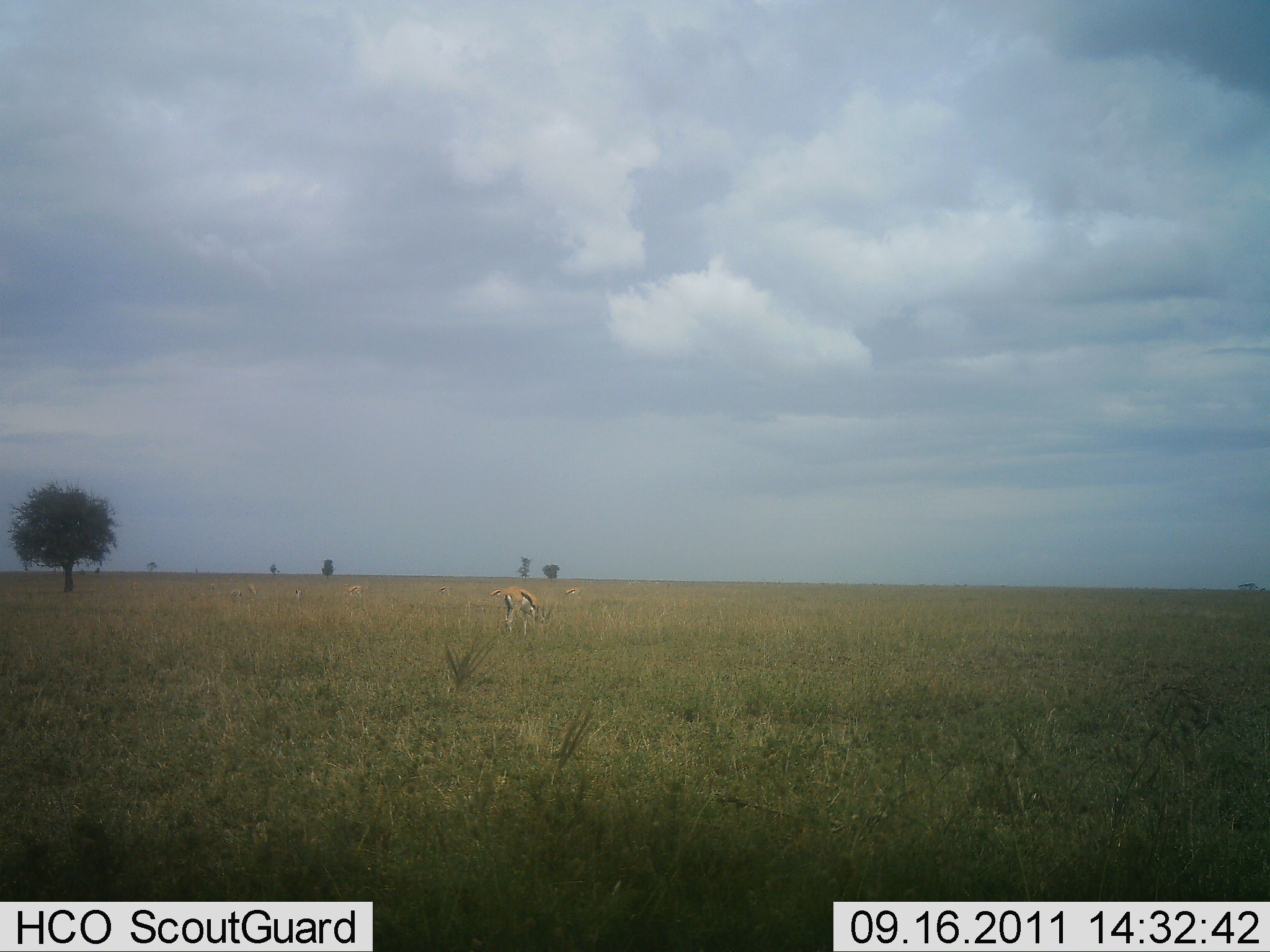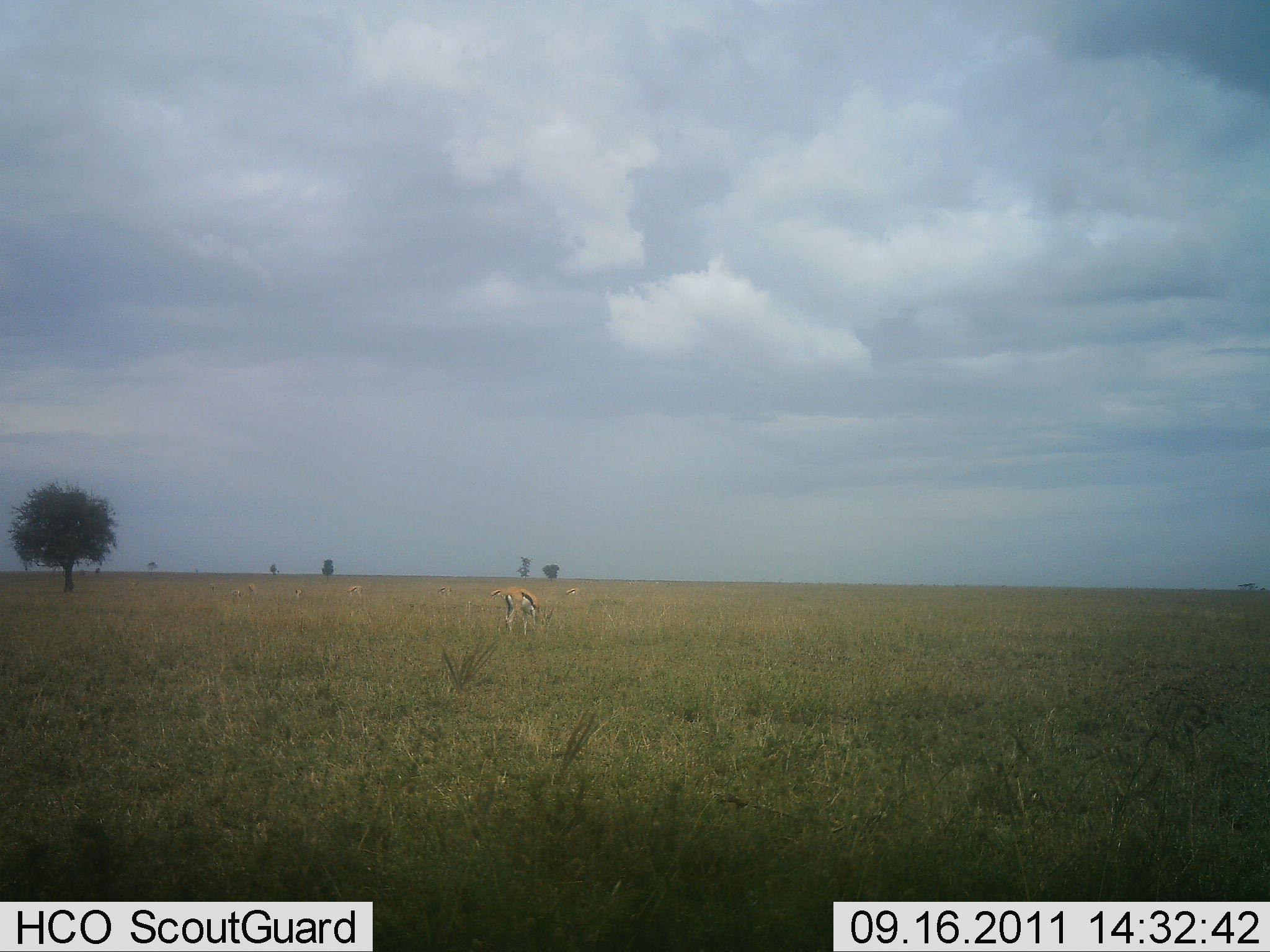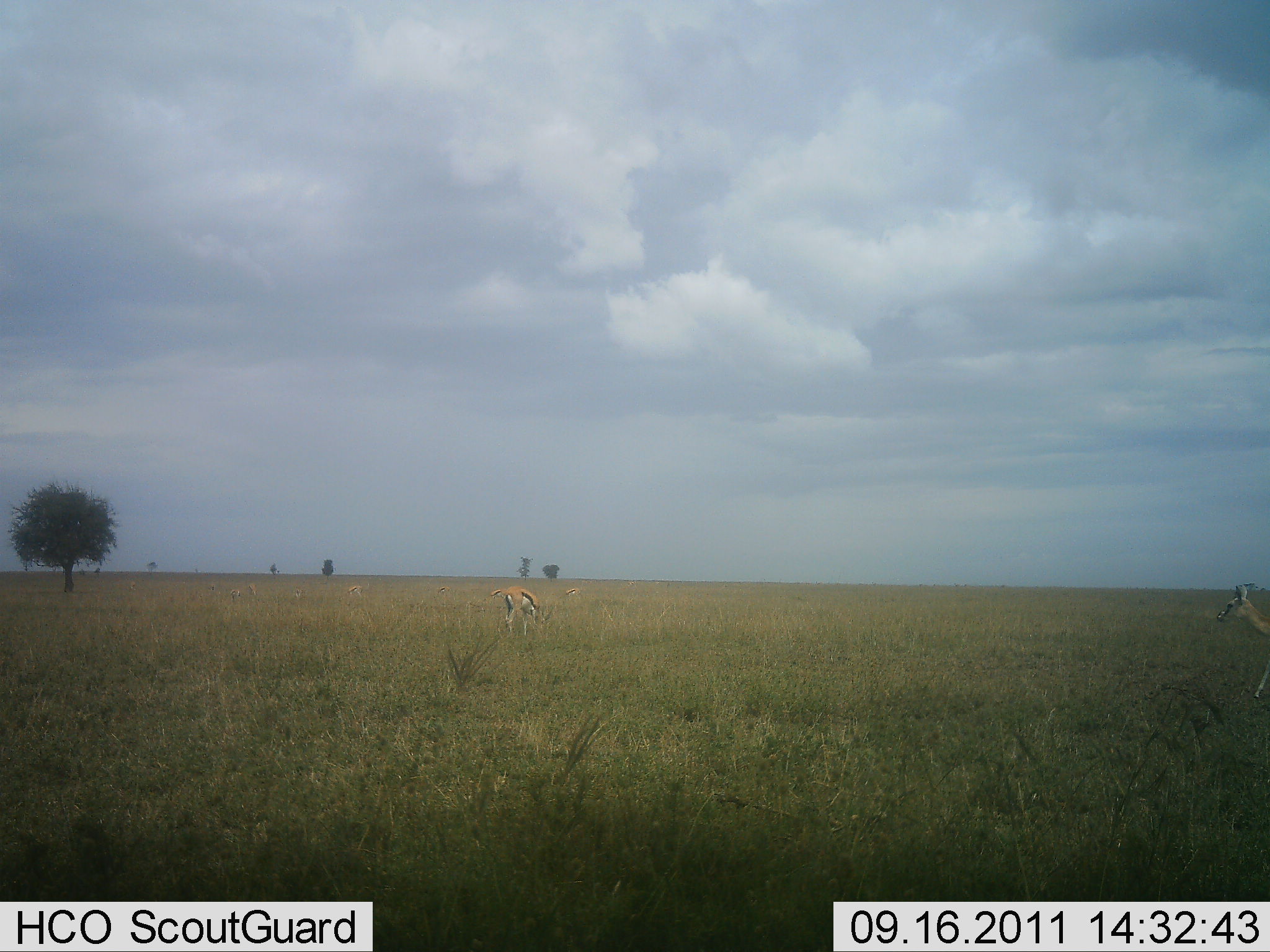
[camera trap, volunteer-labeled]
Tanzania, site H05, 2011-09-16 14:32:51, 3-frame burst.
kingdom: Animalia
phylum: Chordata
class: Mammalia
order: Artiodactyla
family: Bovidae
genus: Eudorcas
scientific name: Eudorcas thomsonii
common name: thomson's gazelle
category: gazellethomsons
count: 2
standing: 50%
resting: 0%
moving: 43%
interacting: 0%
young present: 0%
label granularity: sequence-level